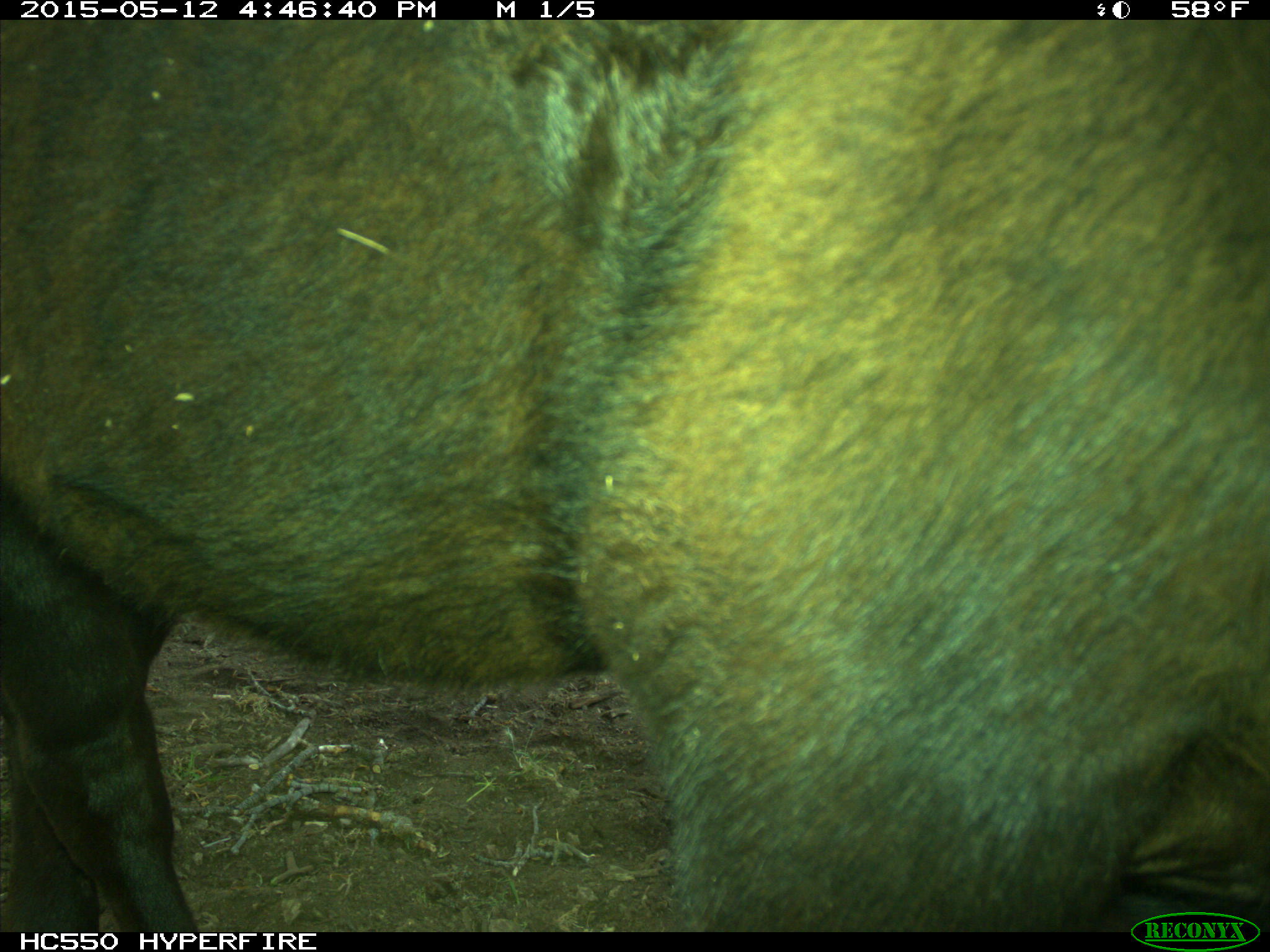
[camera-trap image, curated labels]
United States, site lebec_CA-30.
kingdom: Animalia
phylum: Chordata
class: Mammalia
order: Artiodactyla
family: Bovidae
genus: Bos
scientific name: Bos taurus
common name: domestic cow